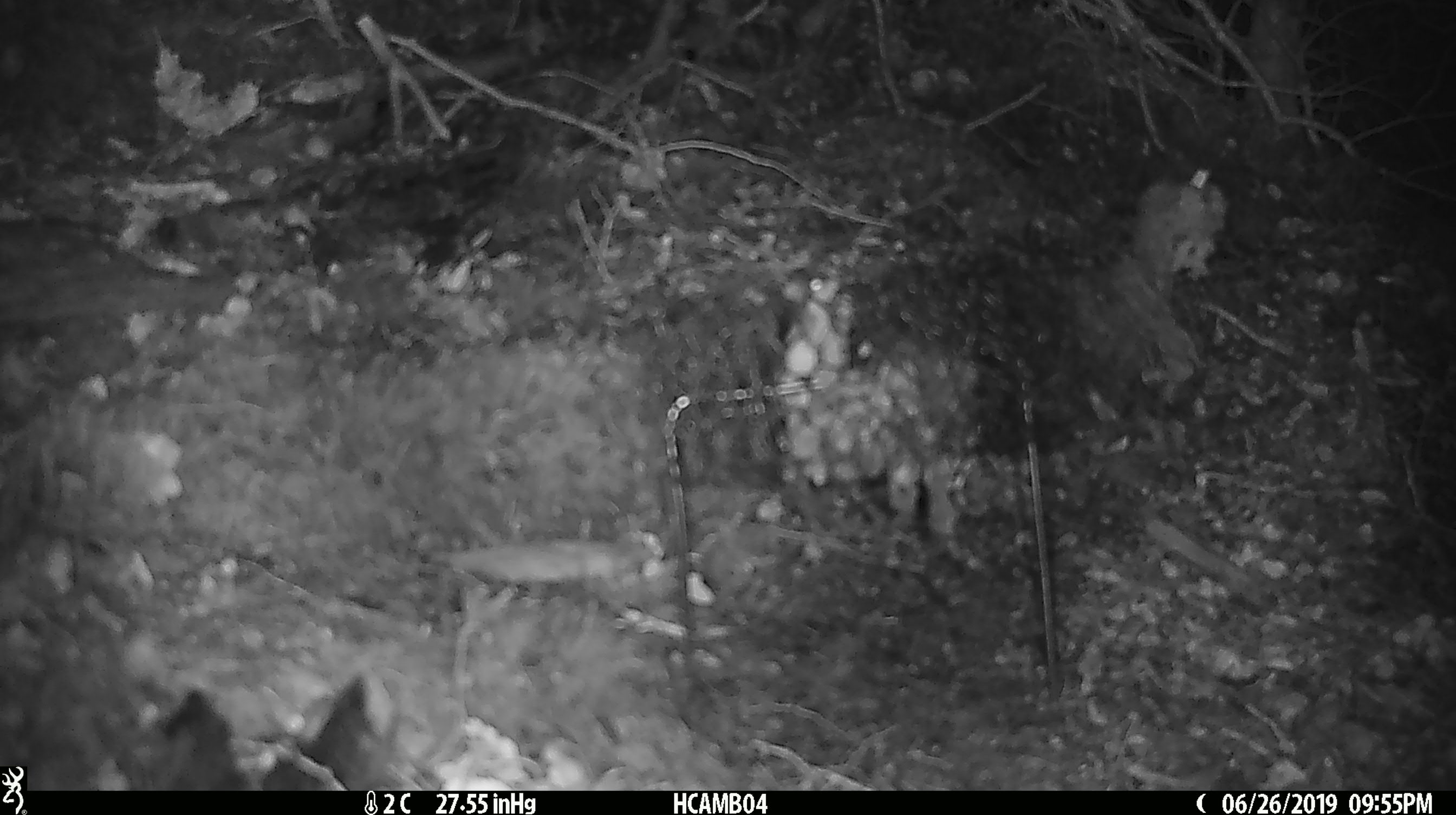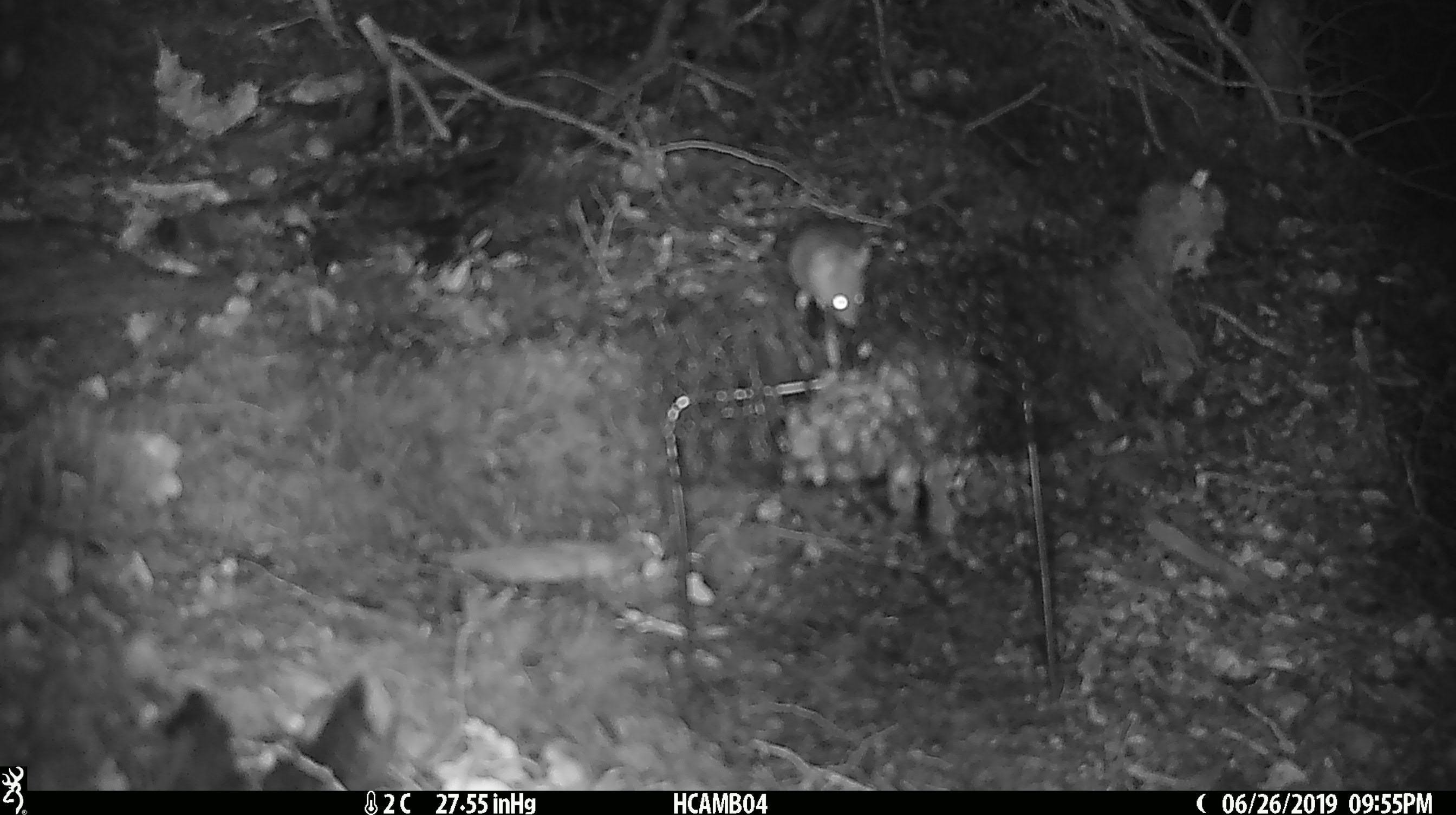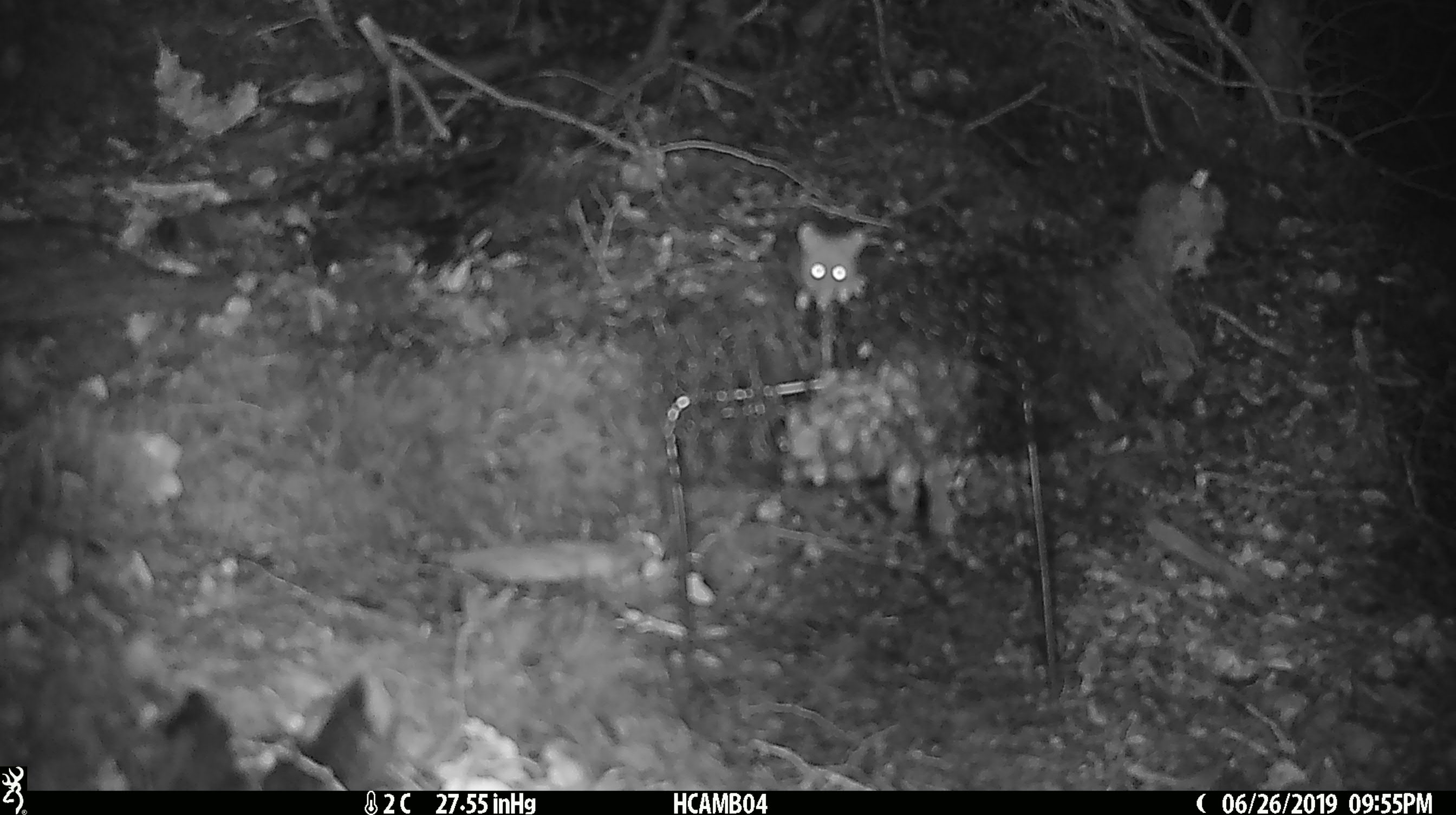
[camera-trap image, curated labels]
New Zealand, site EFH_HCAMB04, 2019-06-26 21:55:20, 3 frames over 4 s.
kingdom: Animalia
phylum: Chordata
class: Mammalia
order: Rodentia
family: Muridae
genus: Mus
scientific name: Mus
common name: mouse